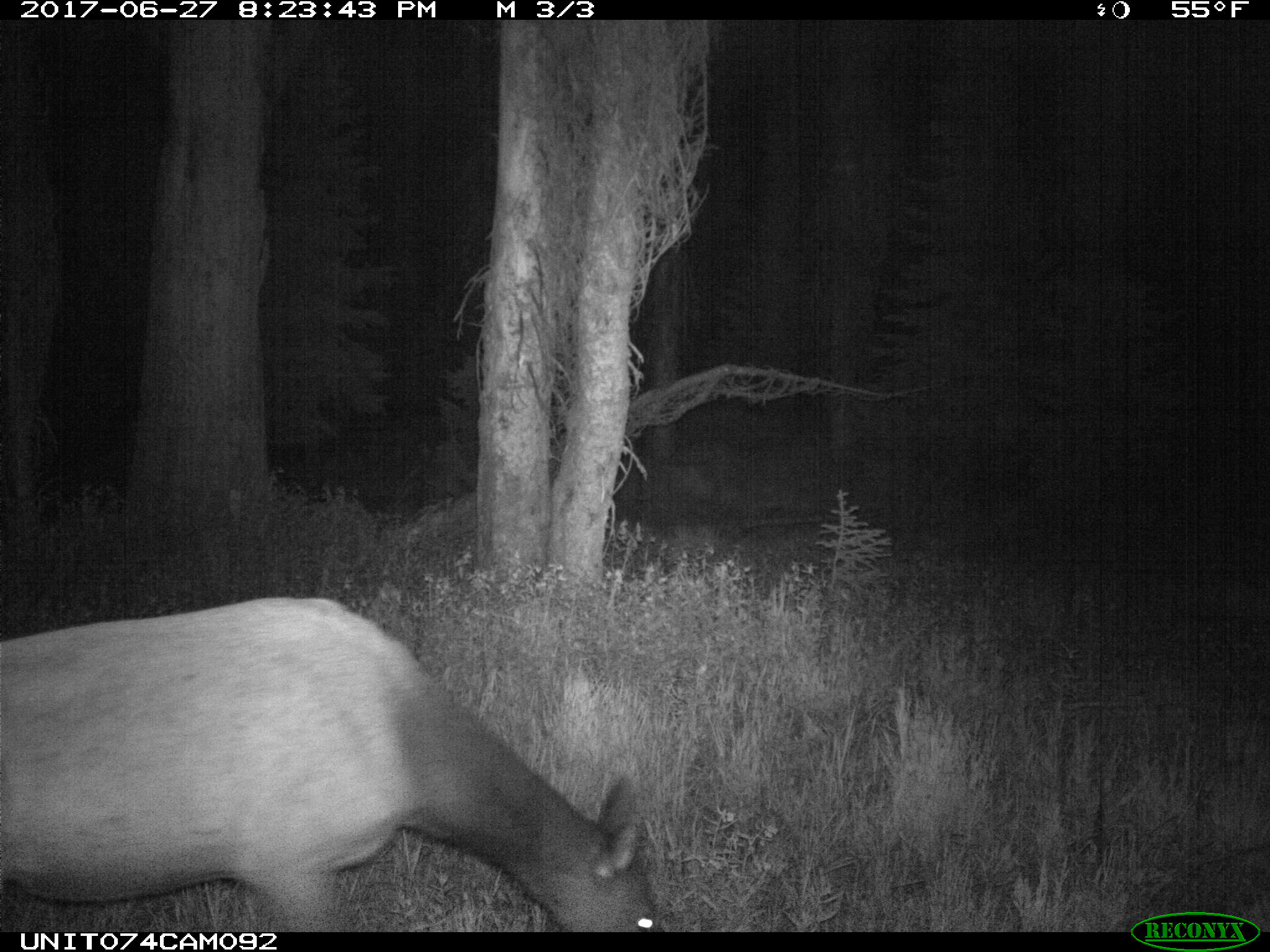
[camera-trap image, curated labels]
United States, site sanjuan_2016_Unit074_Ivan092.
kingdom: Animalia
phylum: Chordata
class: Mammalia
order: Artiodactyla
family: Cervidae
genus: Cervus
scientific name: Cervus elaphus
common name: red deer